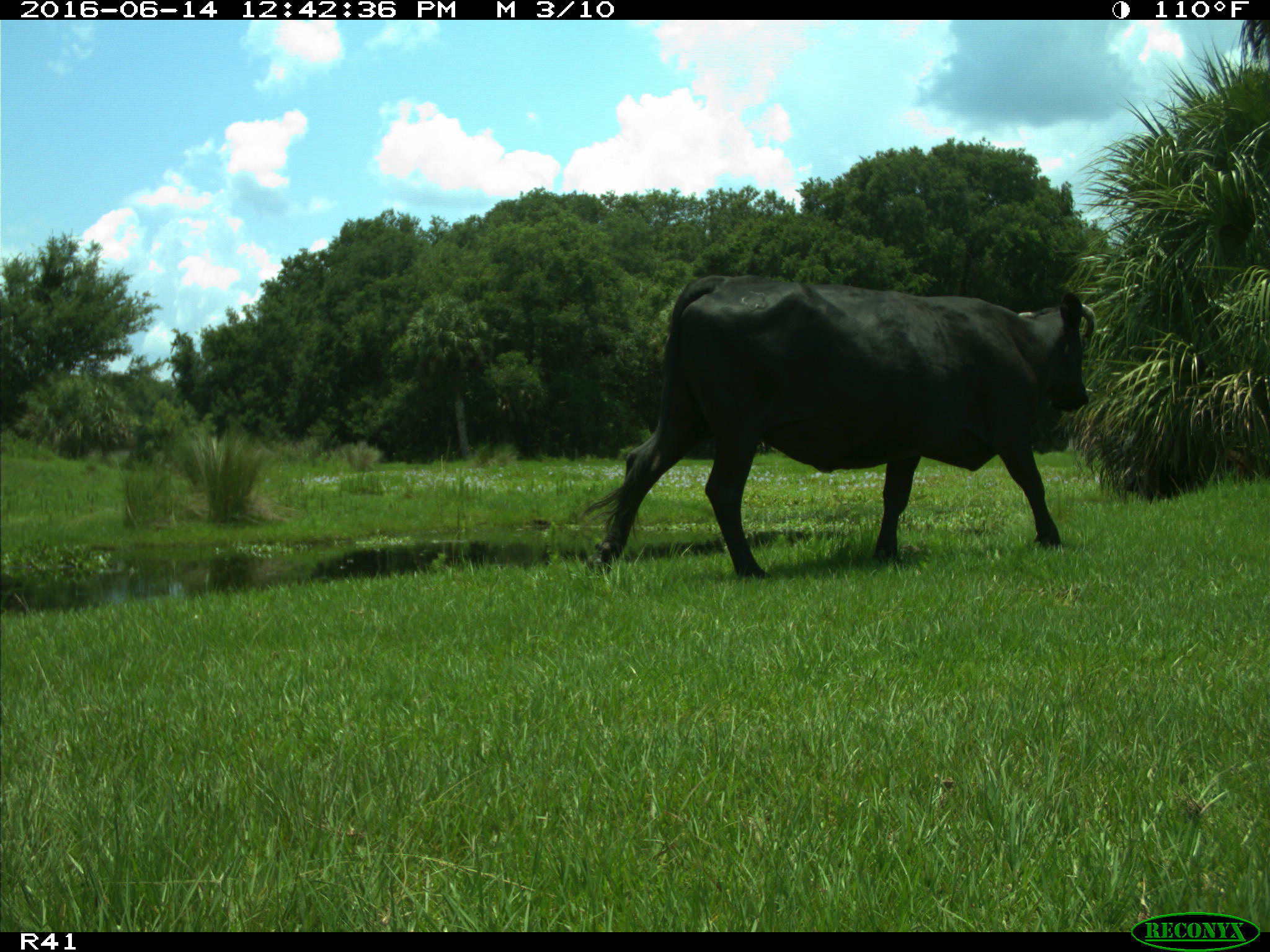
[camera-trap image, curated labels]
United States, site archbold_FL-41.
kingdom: Animalia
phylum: Chordata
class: Mammalia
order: Artiodactyla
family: Bovidae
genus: Bos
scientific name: Bos taurus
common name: domestic cow